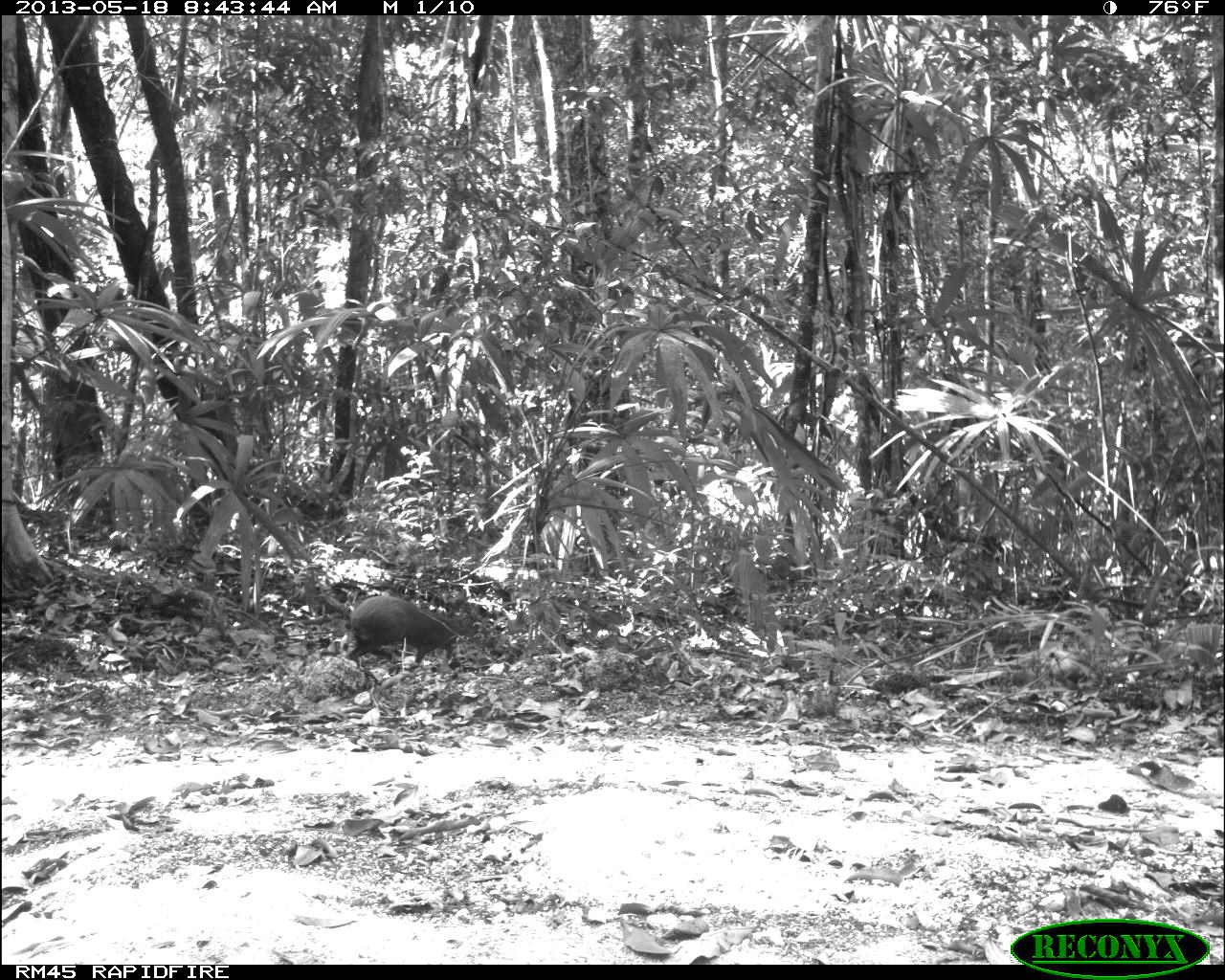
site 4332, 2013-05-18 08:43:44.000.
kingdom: Animalia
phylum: Chordata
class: Mammalia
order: Rodentia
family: Dasyproctidae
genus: Dasyprocta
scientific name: Dasyprocta punctata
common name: central american agouti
Dasyprocta punctata (central american agouti), count 1.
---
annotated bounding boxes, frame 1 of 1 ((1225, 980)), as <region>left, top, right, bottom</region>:
dasyprocta punctata: <region>344, 595, 482, 679</region>